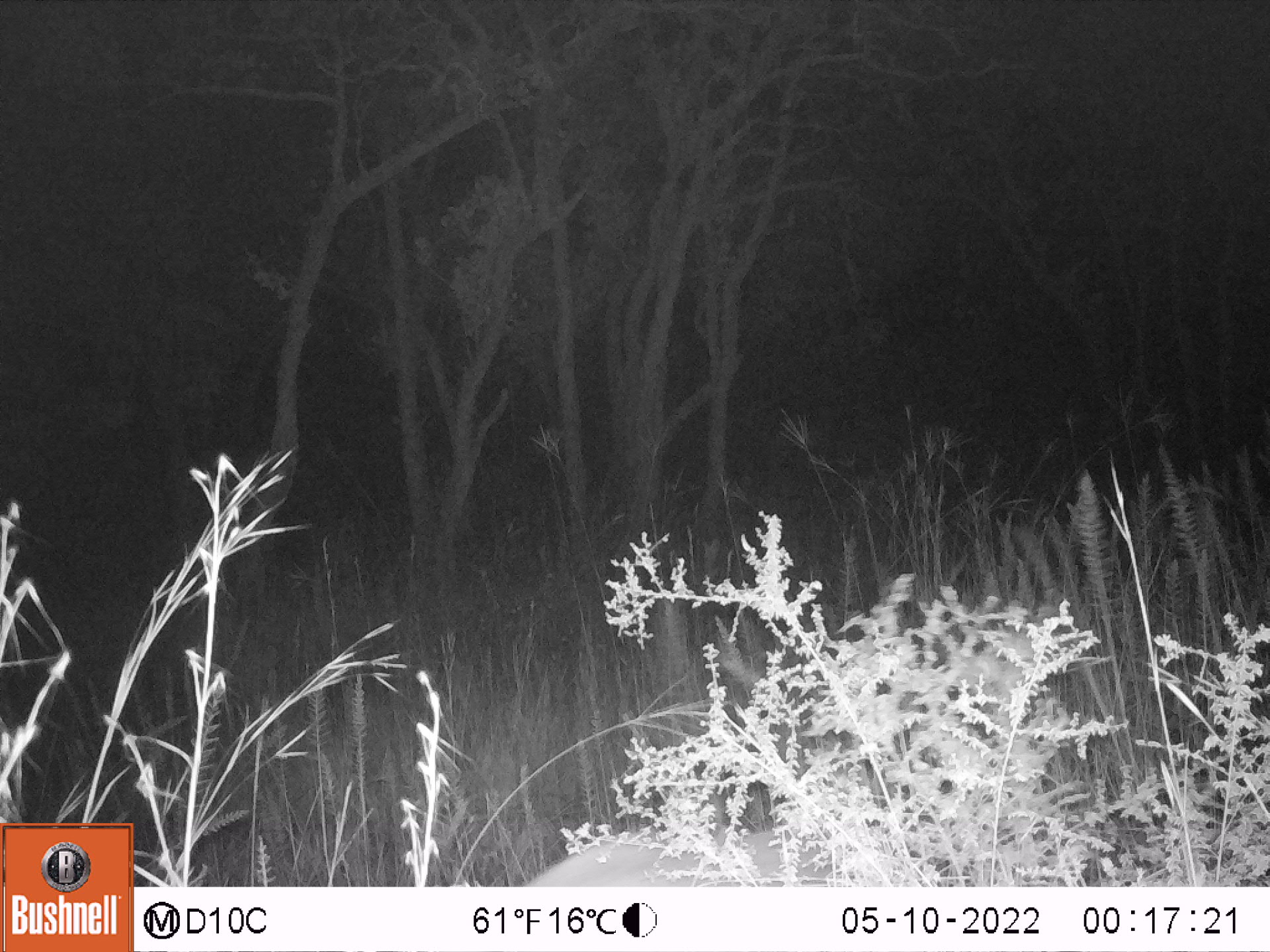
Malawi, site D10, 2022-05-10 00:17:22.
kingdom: Animalia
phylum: Chordata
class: Mammalia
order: Artiodactyla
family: Suidae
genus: Potamochoerus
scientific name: Potamochoerus larvatus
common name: bushpig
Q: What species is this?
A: Bushpig (Potamochoerus larvatus).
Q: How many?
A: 1.